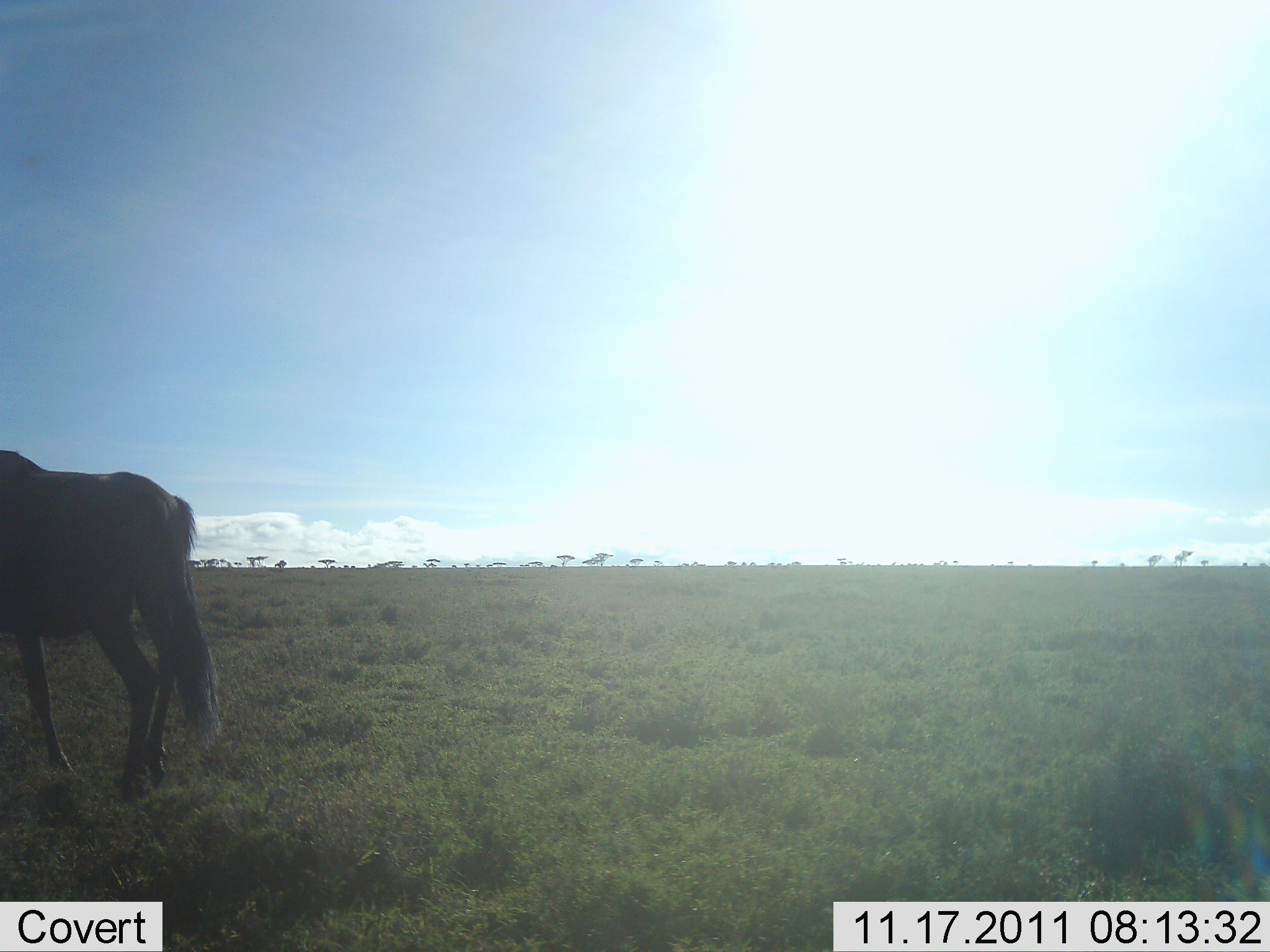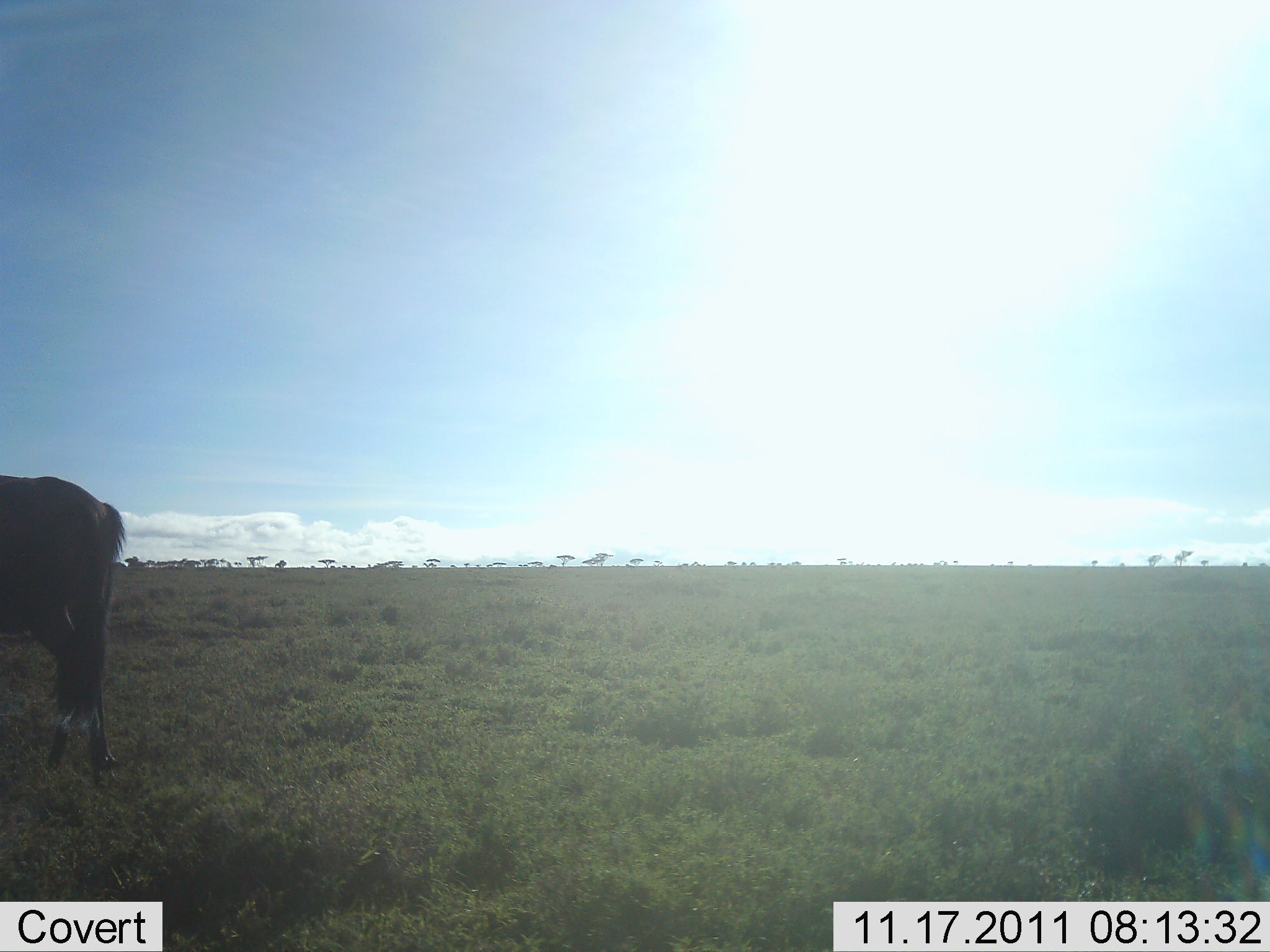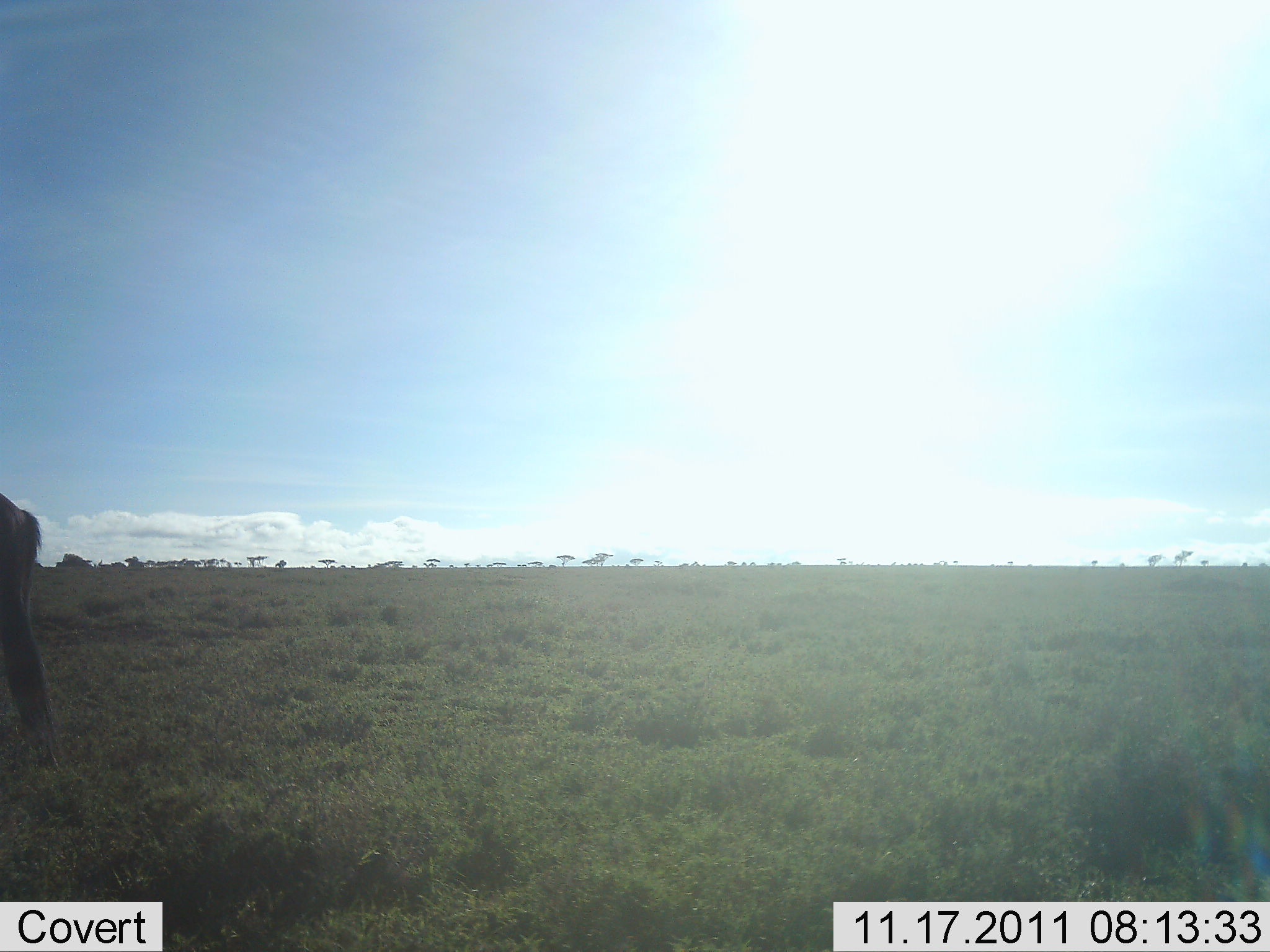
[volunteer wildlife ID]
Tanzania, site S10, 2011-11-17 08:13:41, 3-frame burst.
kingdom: Animalia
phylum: Chordata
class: Mammalia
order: Artiodactyla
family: Bovidae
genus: Connochaetes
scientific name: Connochaetes taurinus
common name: blue wildebeest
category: wildebeest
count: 1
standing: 0%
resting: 0%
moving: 100%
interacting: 0%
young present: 0%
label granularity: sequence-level